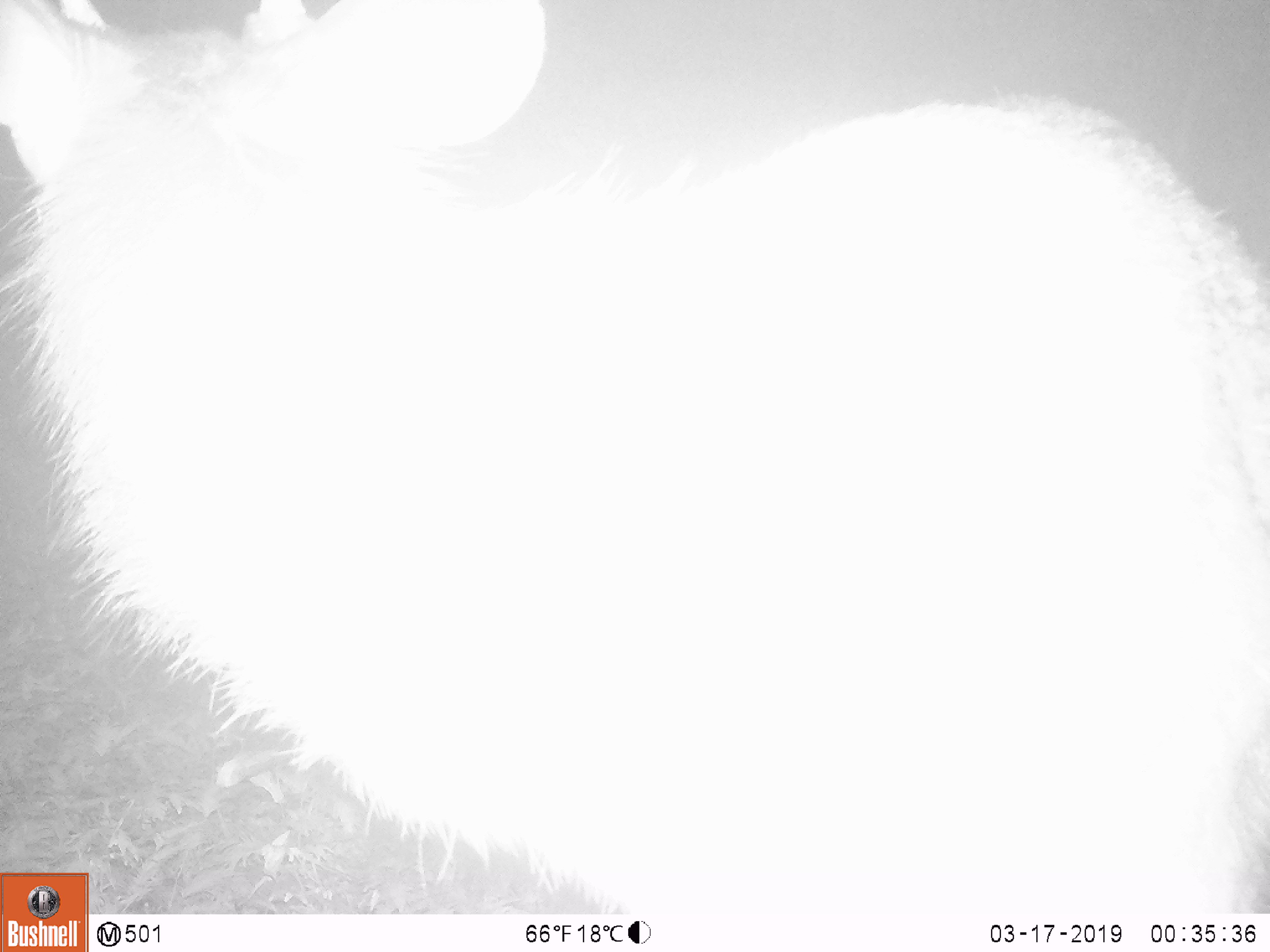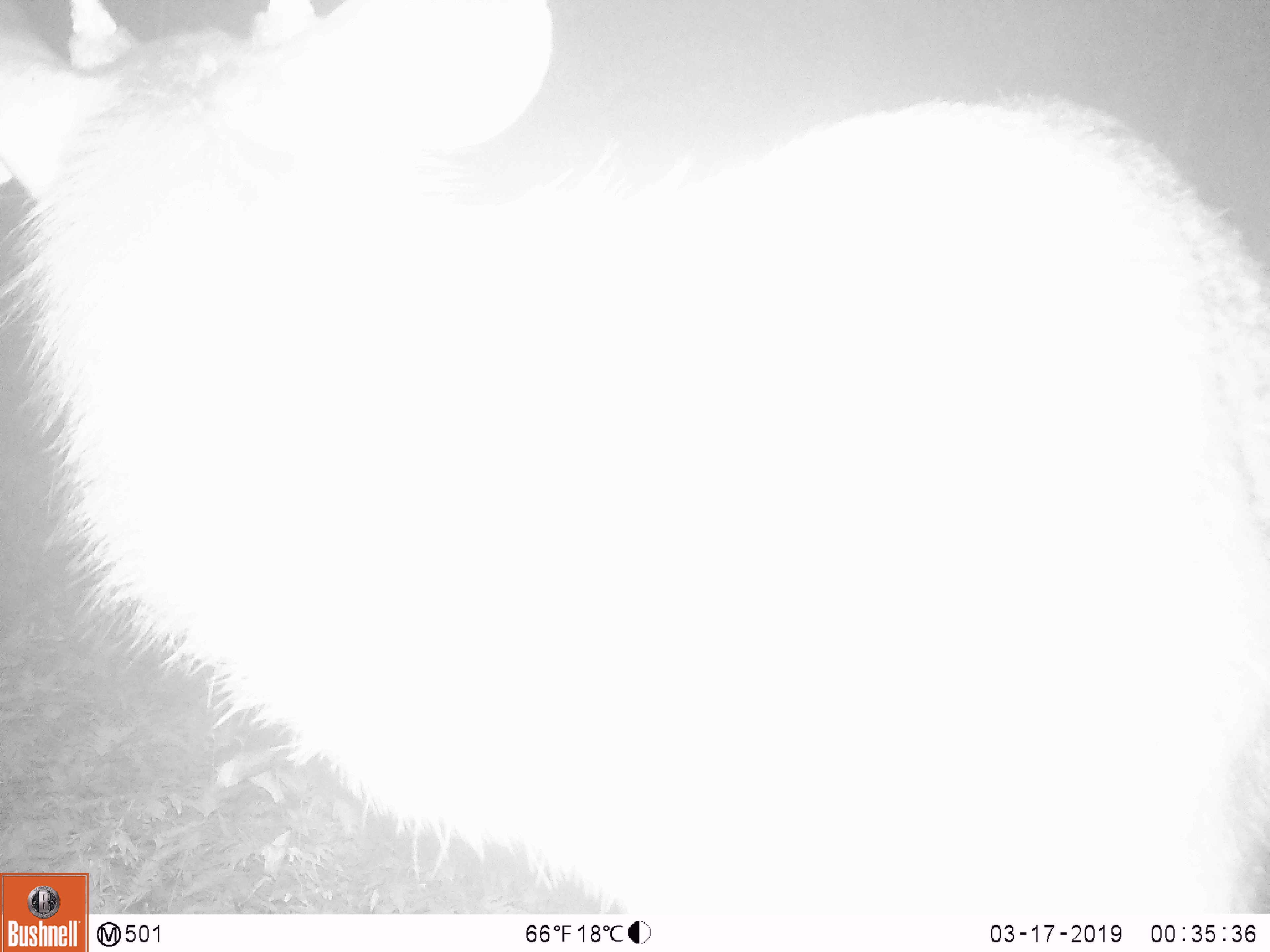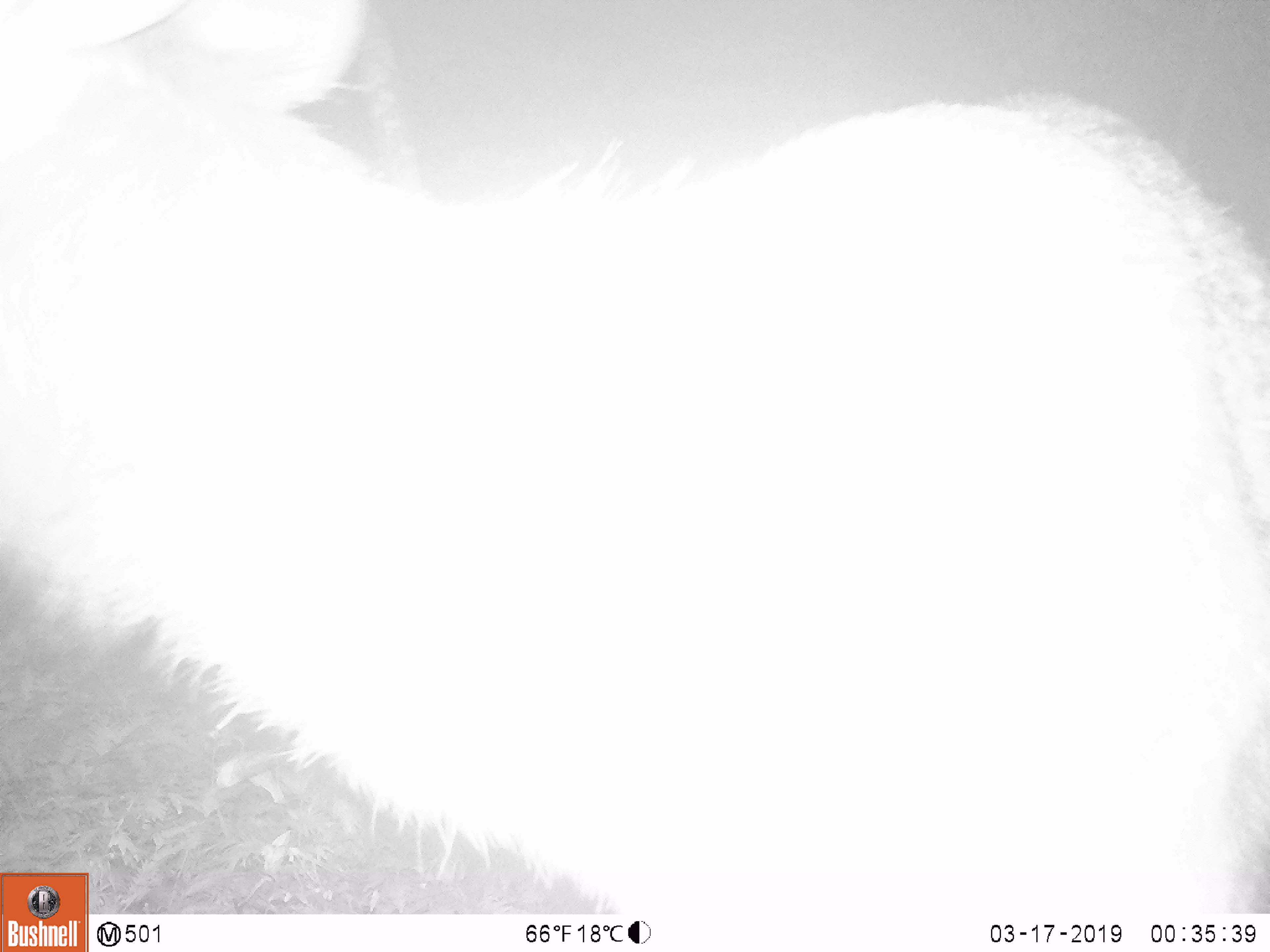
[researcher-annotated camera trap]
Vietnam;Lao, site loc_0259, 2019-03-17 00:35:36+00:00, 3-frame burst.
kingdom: Animalia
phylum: Chordata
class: Mammalia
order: Artiodactyla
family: Cervidae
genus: Rusa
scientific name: Rusa unicolor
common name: sambar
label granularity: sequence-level